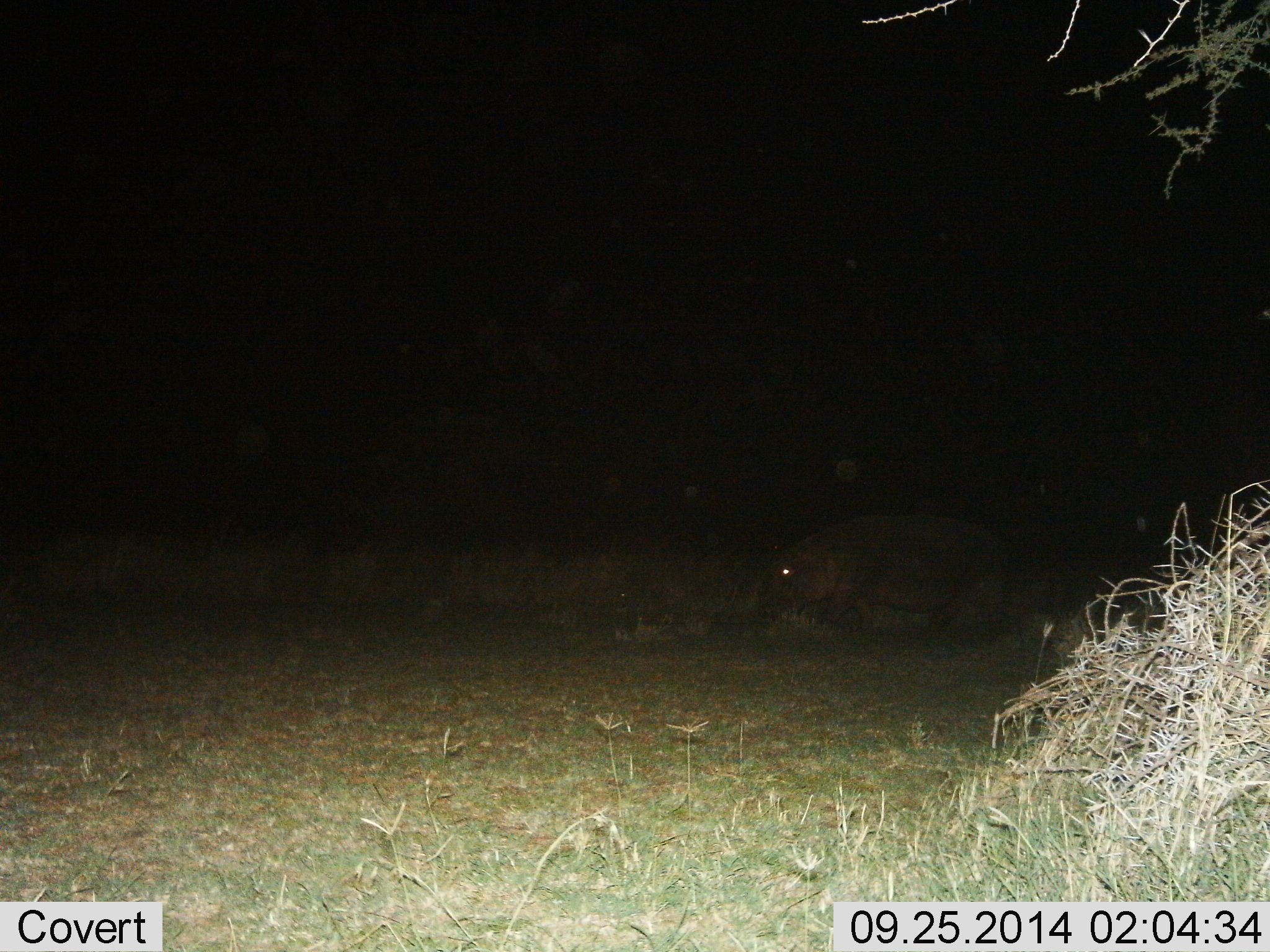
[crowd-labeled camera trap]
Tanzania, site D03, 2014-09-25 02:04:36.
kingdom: Animalia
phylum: Chordata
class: Mammalia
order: Artiodactyla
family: Hippopotamidae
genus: Hippopotamus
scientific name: Hippopotamus amphibius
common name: hippopotamus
Hippopotamus (Hippopotamus amphibius), count 1. Behavior (volunteer vote fractions): standing 40%, resting 0%, moving 50%, interacting 0%. Young present (vote fraction): 0%. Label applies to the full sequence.